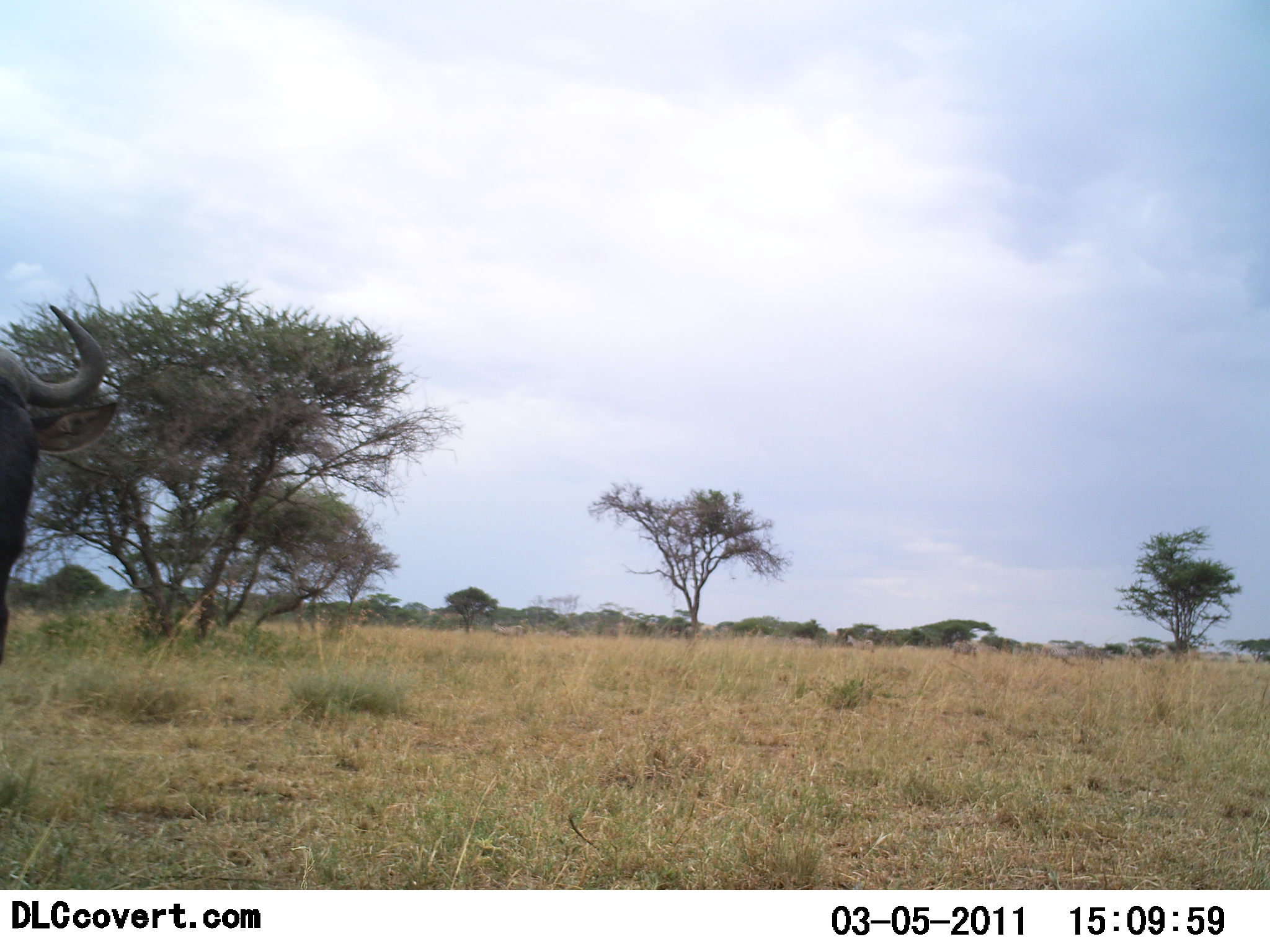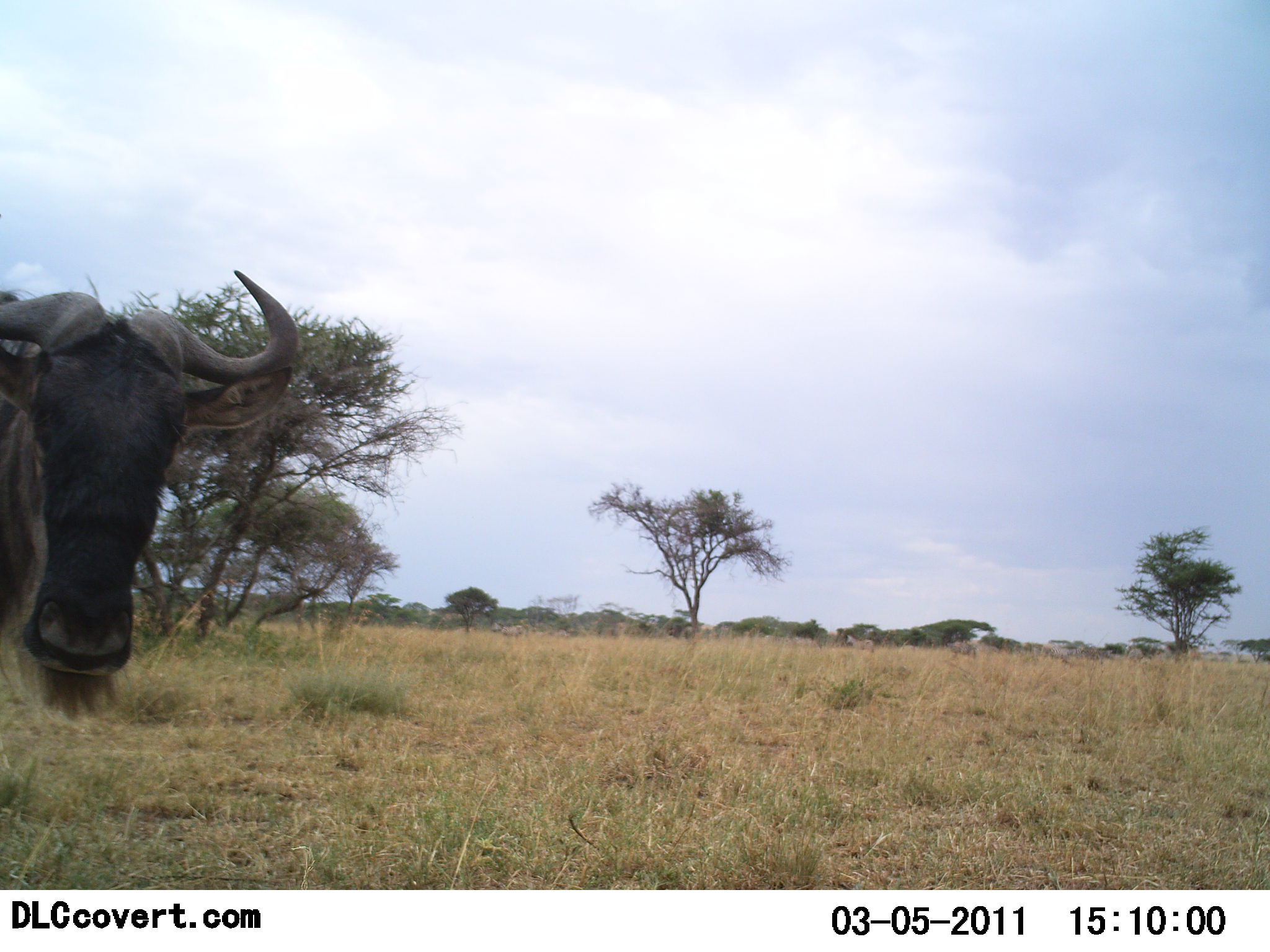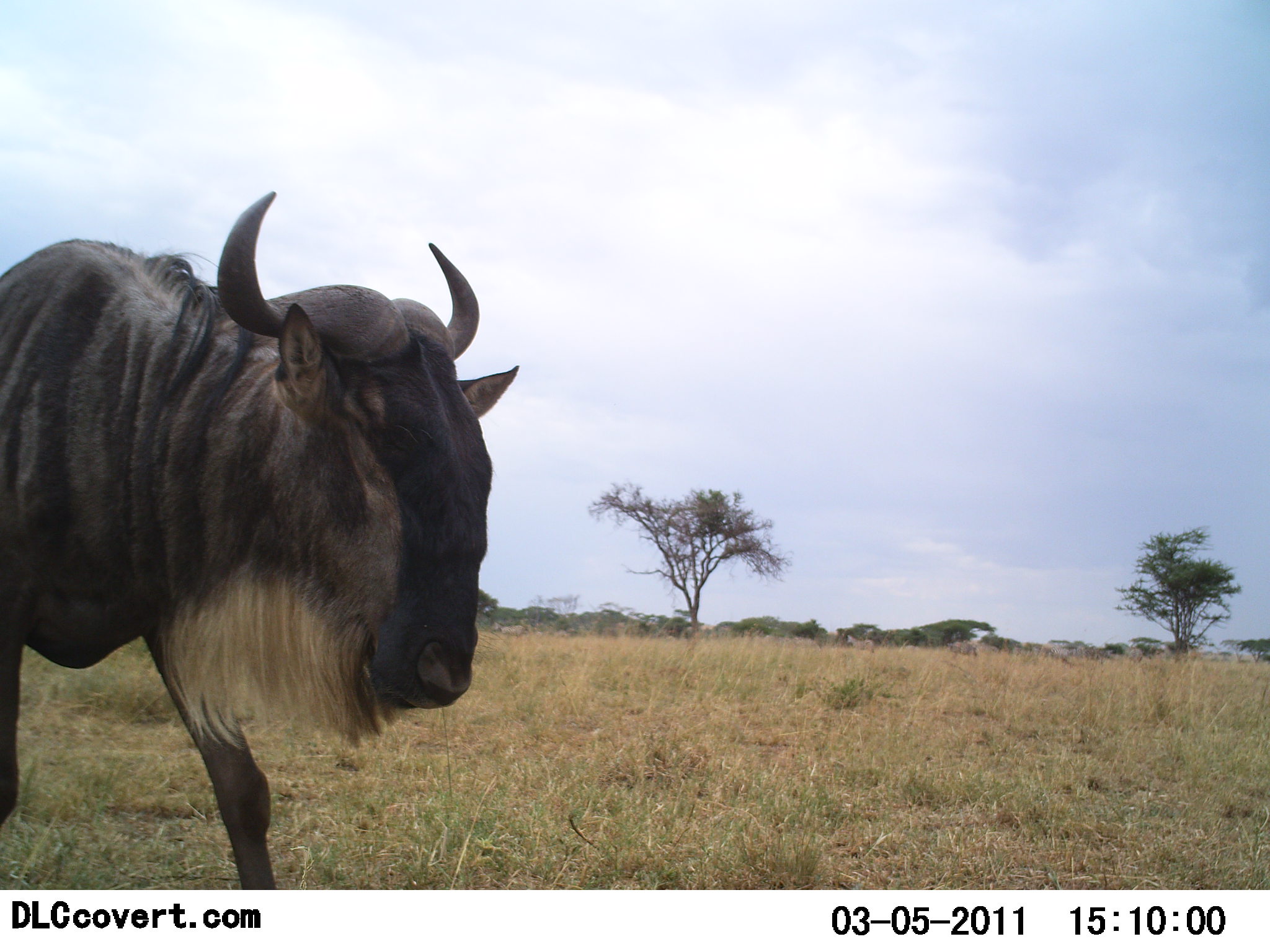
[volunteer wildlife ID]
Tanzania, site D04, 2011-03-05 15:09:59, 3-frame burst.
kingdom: Animalia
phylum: Chordata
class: Mammalia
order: Artiodactyla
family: Bovidae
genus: Connochaetes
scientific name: Connochaetes taurinus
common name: blue wildebeest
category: wildebeest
Wildebeest (blue wildebeest) (Connochaetes taurinus), count 1. Behavior (volunteer vote fractions): standing 9%, resting 0%, moving 91%, interacting 0%. Young present (vote fraction): 0%. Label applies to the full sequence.